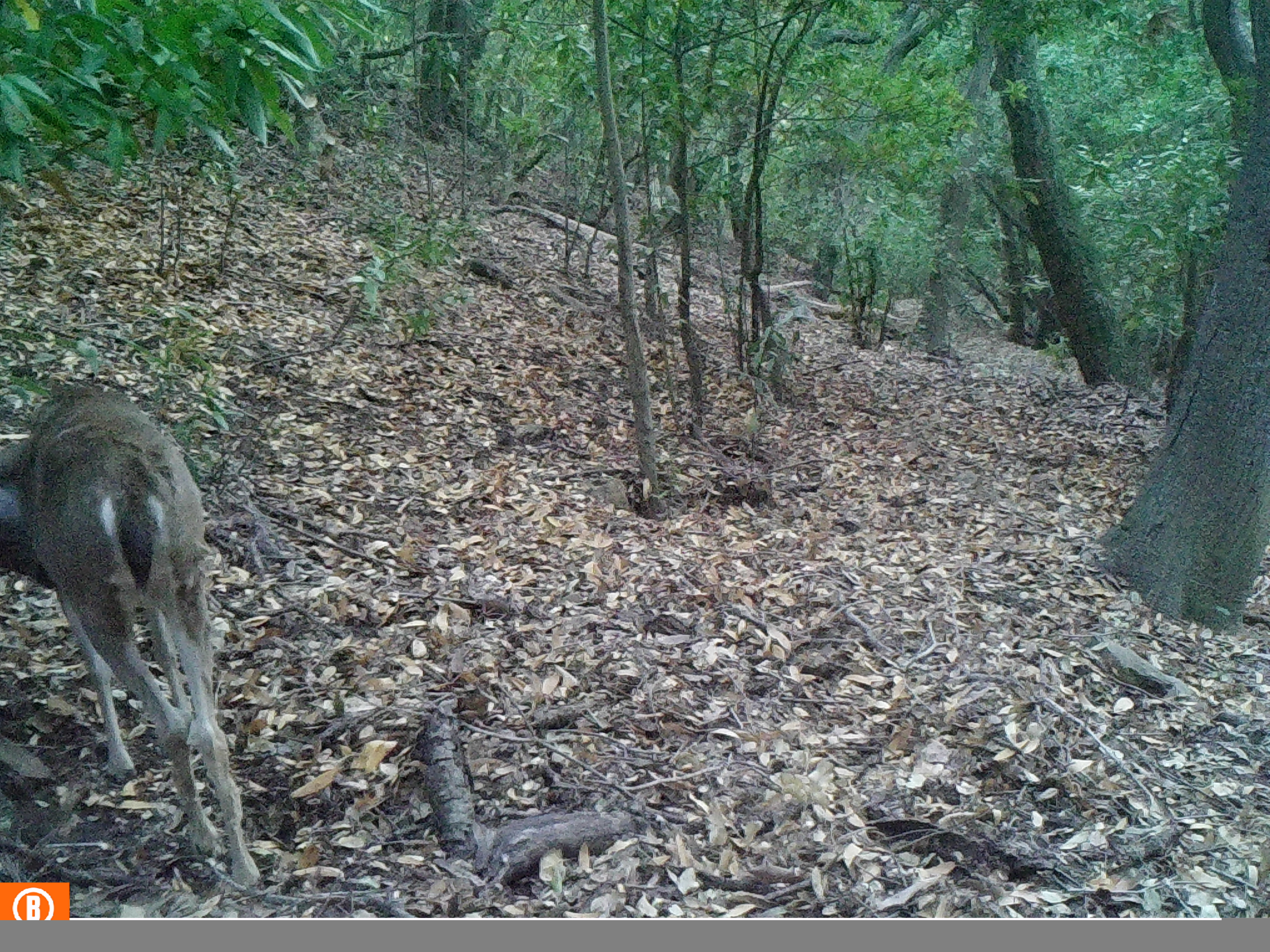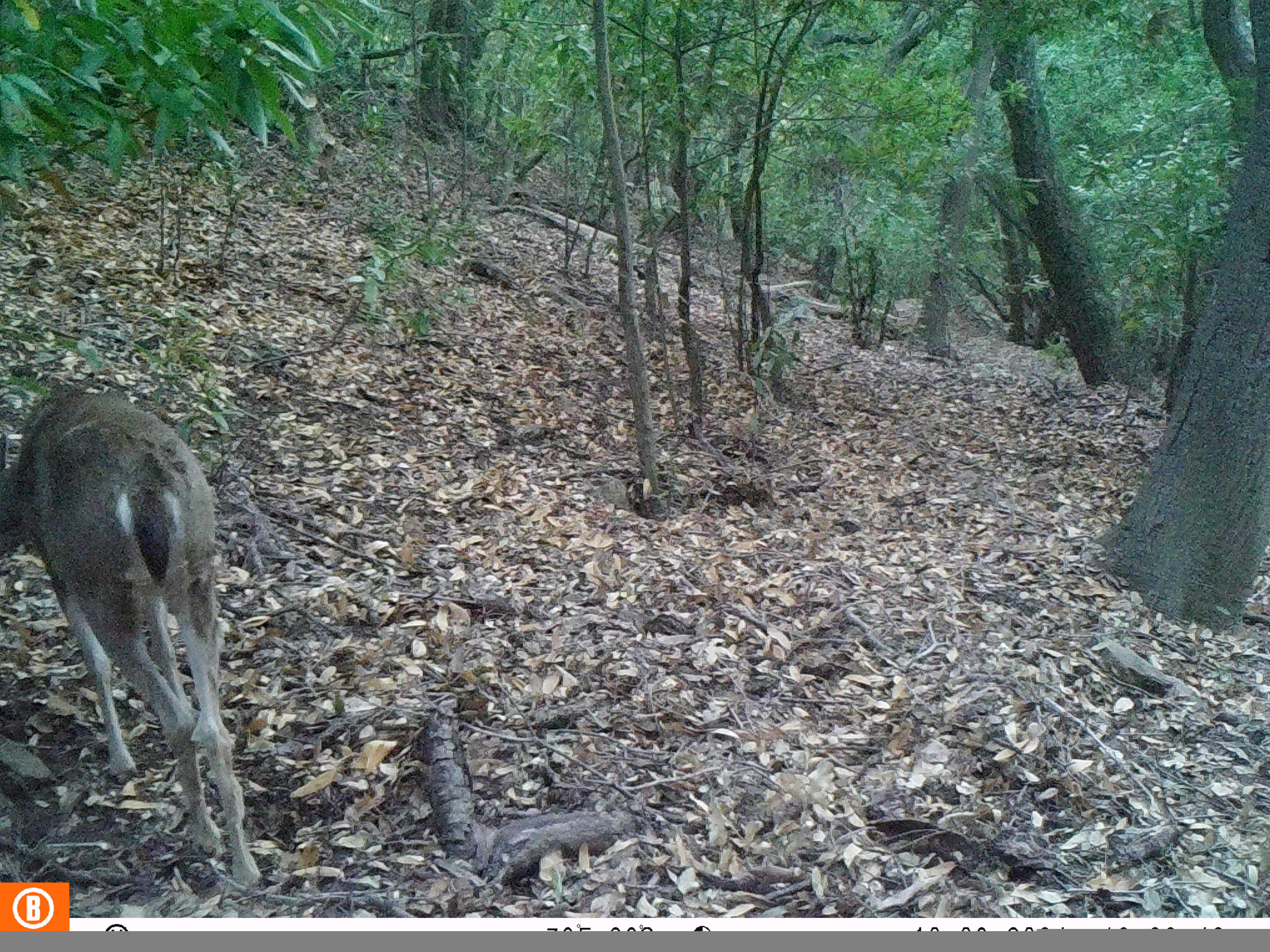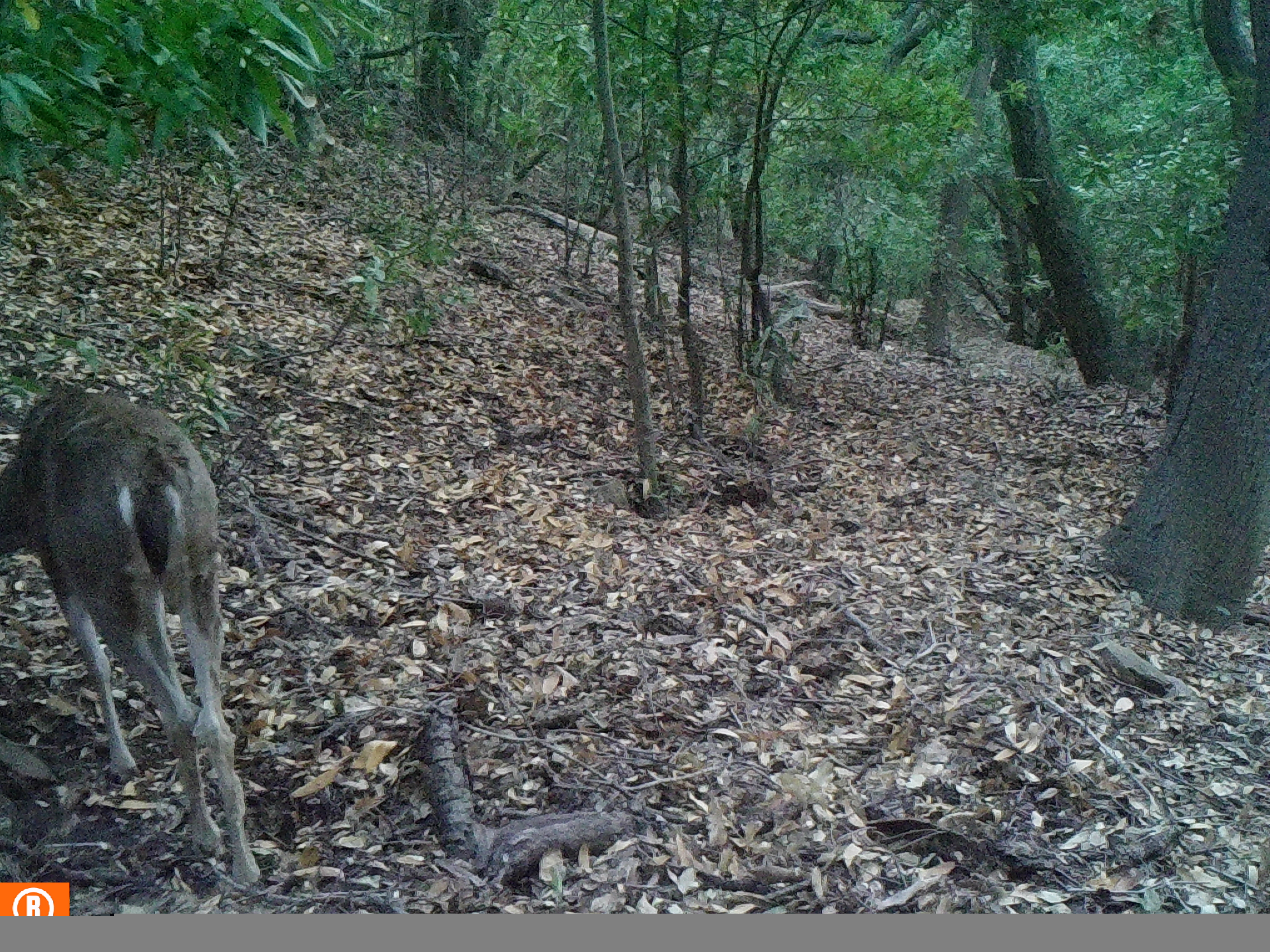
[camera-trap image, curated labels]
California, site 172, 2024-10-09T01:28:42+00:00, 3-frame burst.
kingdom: Animalia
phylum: Chordata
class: Mammalia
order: Artiodactyla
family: Cervidae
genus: Odocoileus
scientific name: Odocoileus hemionus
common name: mule deer